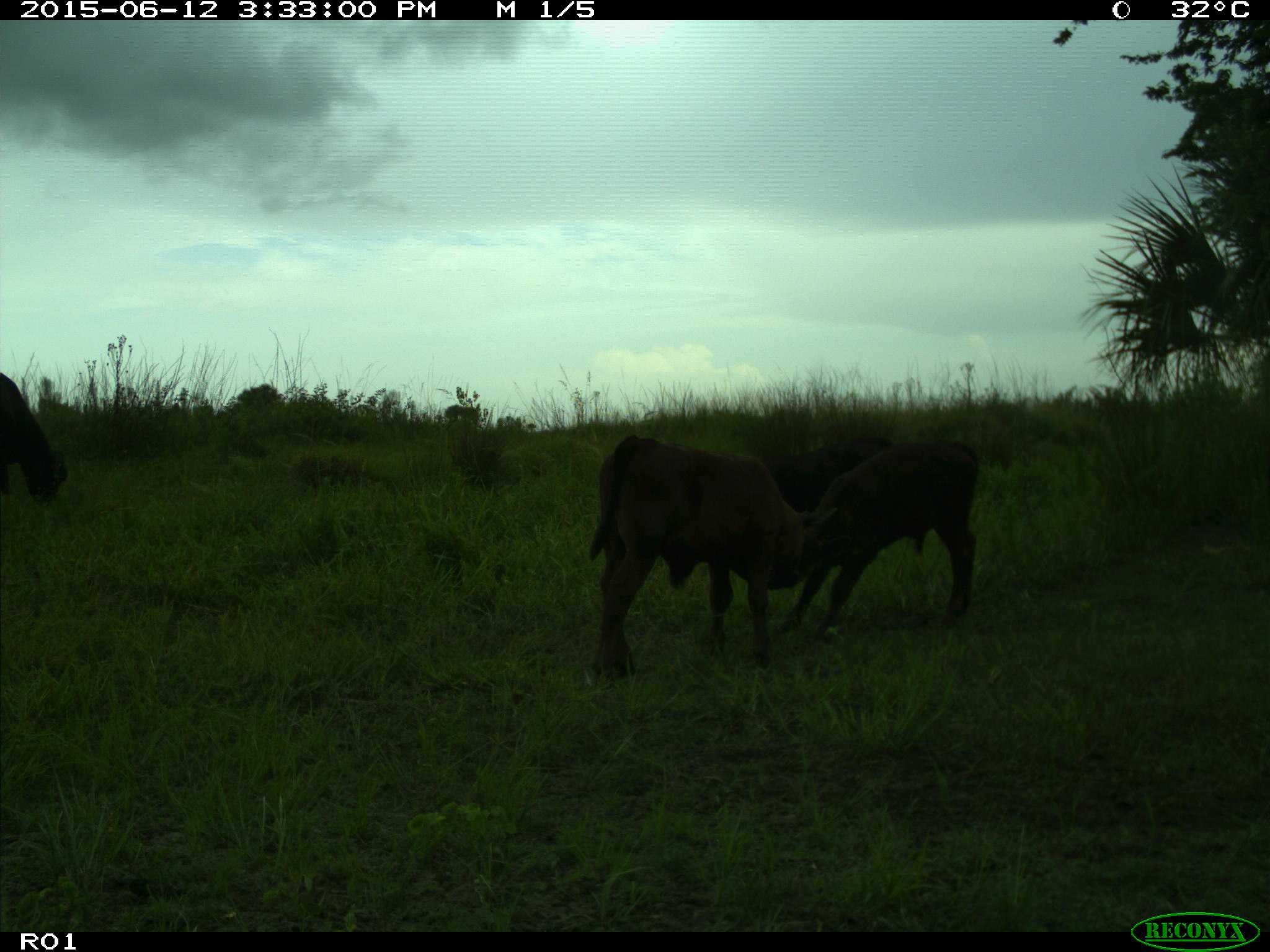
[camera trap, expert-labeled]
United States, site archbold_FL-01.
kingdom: Animalia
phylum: Chordata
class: Mammalia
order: Artiodactyla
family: Bovidae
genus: Bos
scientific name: Bos taurus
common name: domestic cow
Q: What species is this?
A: Bos taurus (domestic cow).